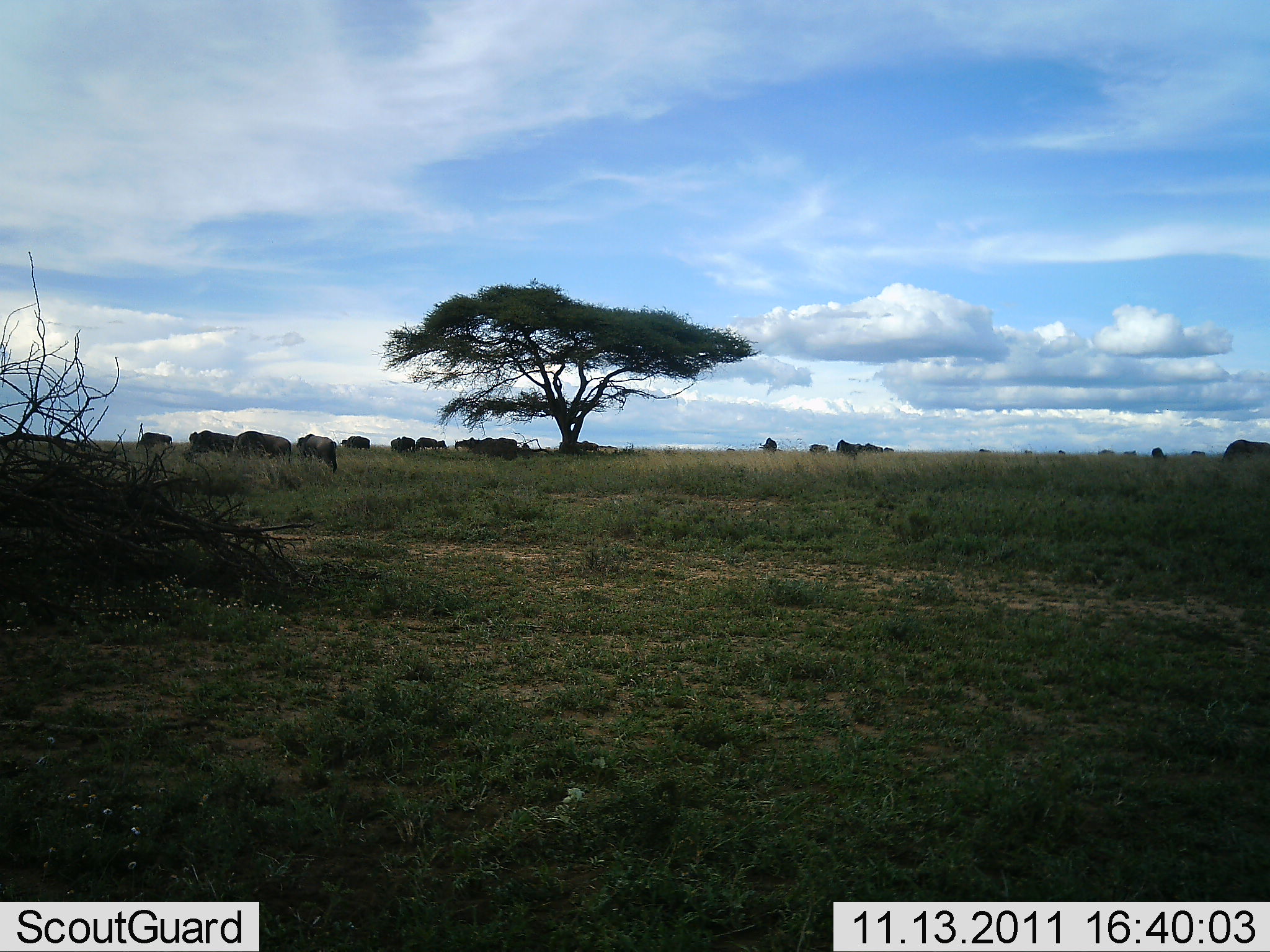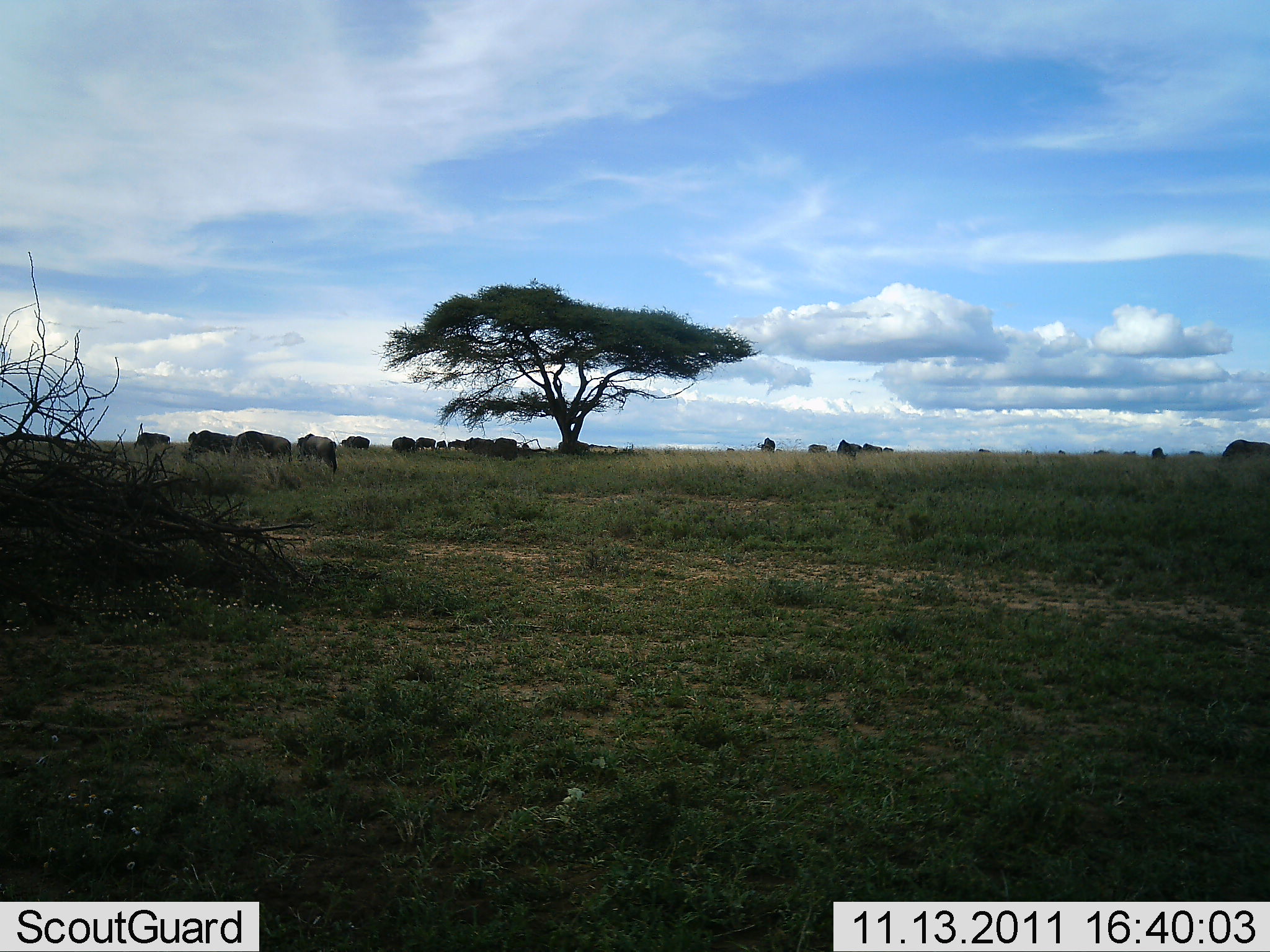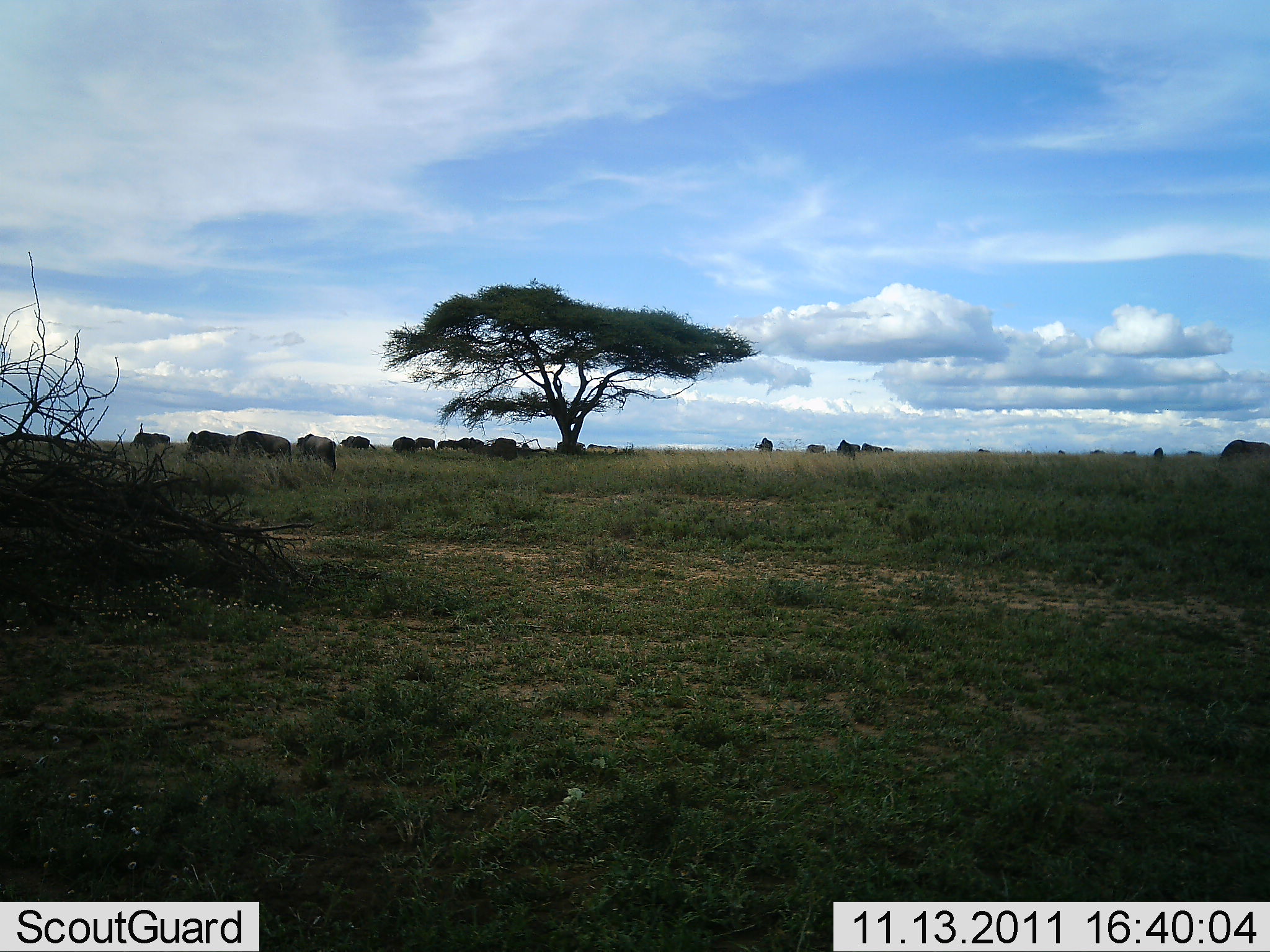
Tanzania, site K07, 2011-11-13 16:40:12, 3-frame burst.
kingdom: Animalia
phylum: Chordata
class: Mammalia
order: Artiodactyla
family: Bovidae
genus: Connochaetes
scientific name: Connochaetes taurinus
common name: blue wildebeest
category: wildebeest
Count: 11-50.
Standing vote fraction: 57%.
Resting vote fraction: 0%.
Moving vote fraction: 50%.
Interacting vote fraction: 7%.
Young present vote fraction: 0%.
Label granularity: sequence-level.